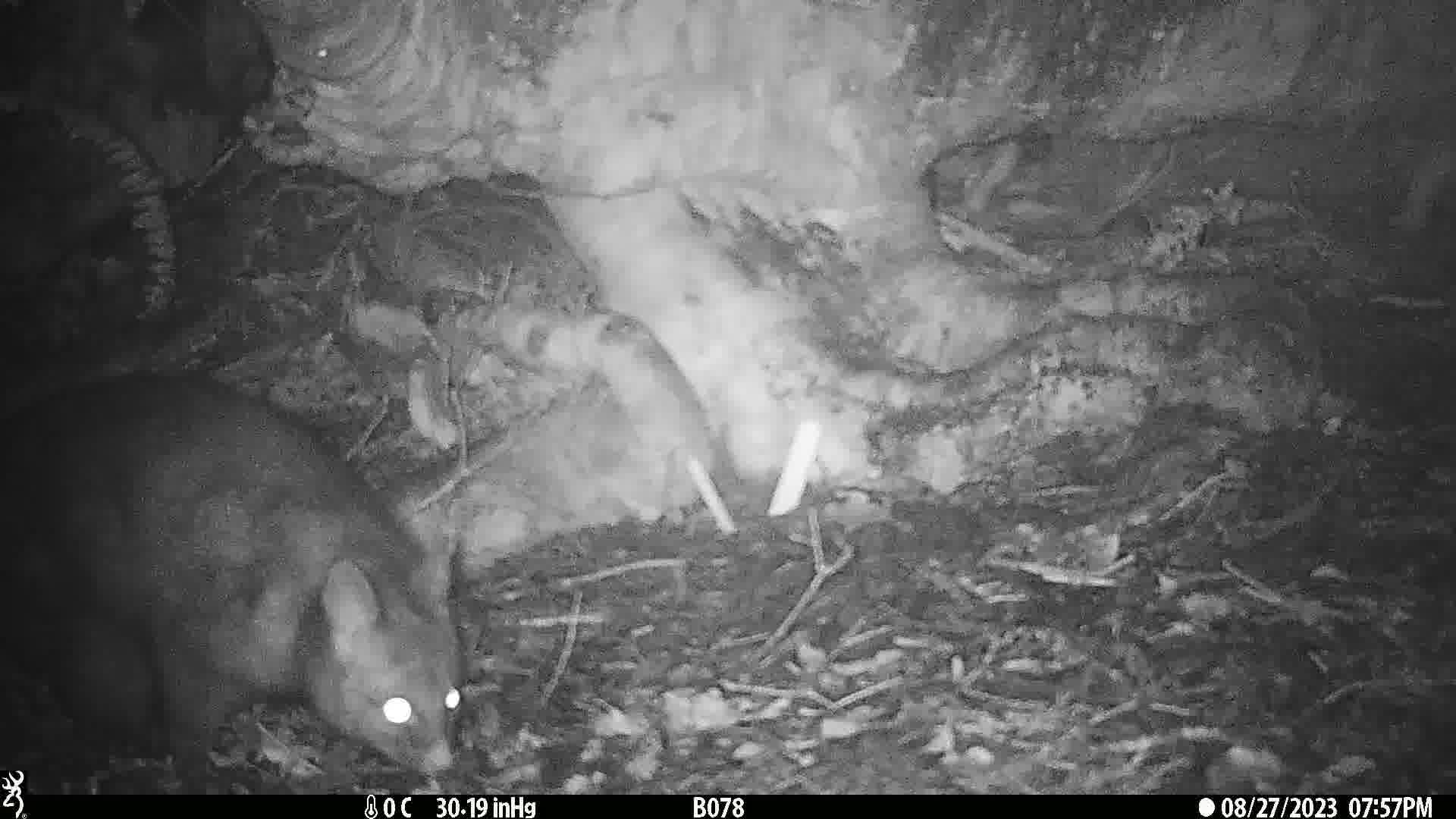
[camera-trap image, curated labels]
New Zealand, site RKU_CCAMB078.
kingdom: Animalia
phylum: Chordata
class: Mammalia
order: Diprotodontia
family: Phalangeridae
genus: Trichosurus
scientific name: Trichosurus vulpecula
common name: common brushtail possum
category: possum